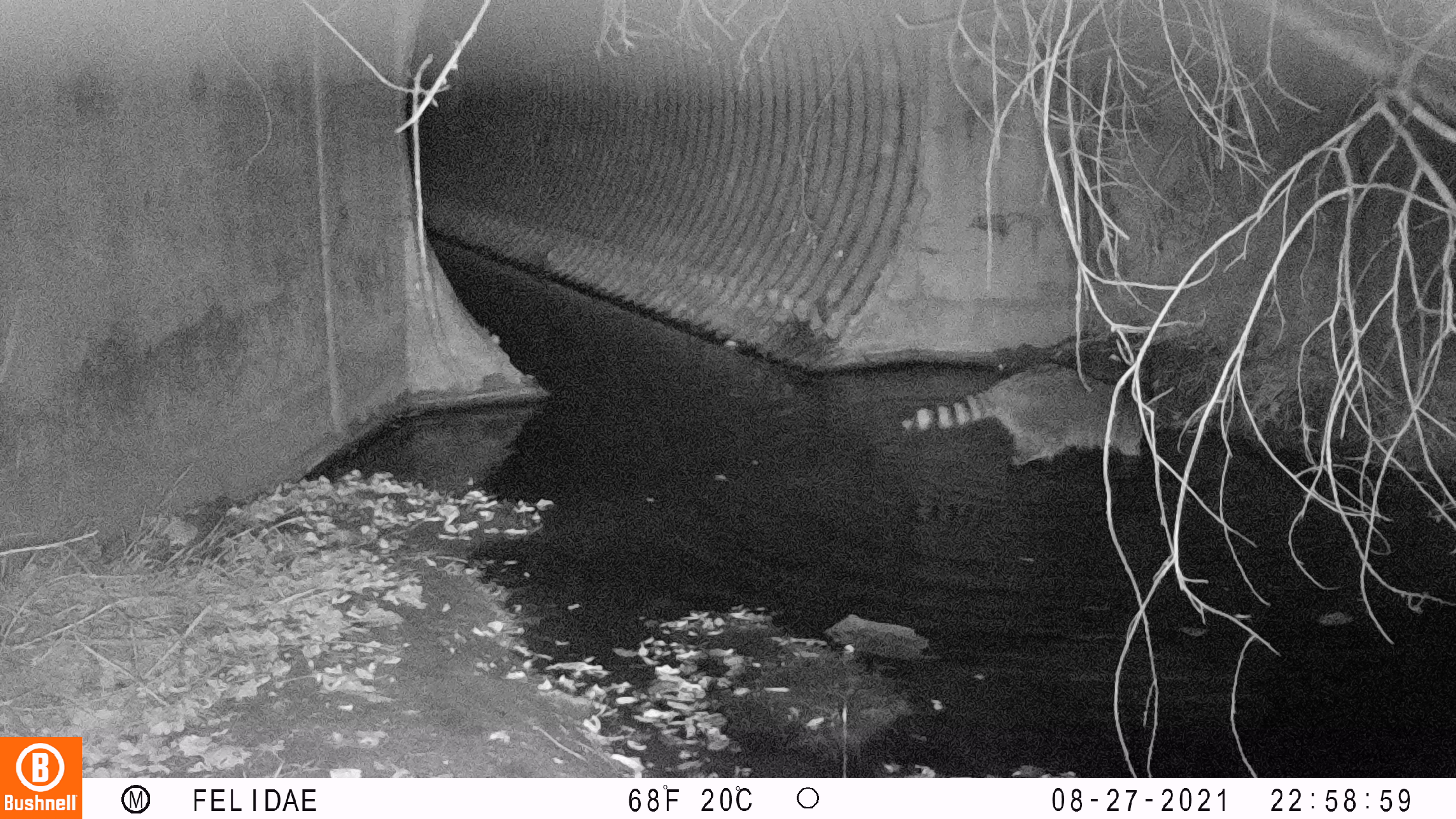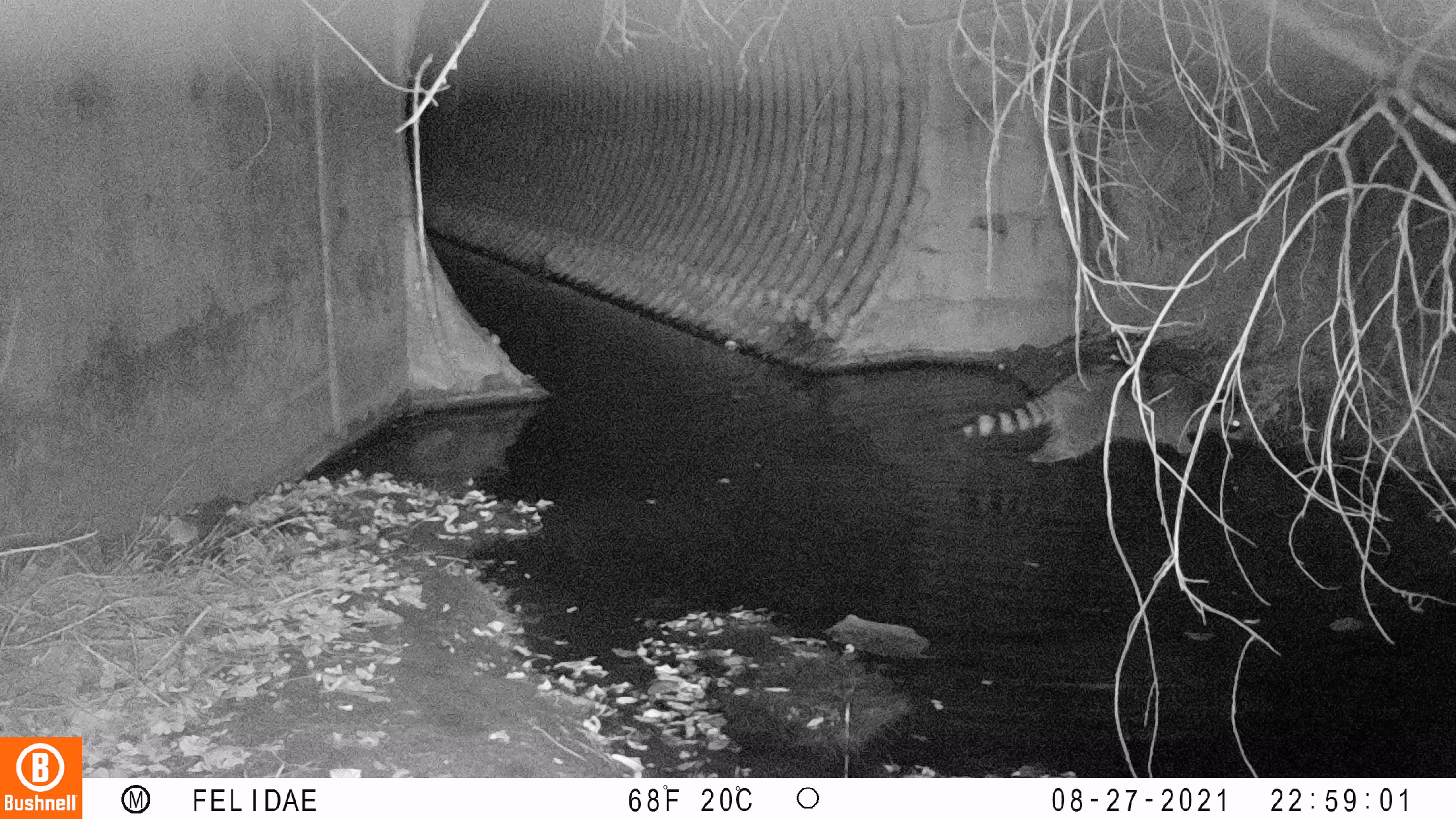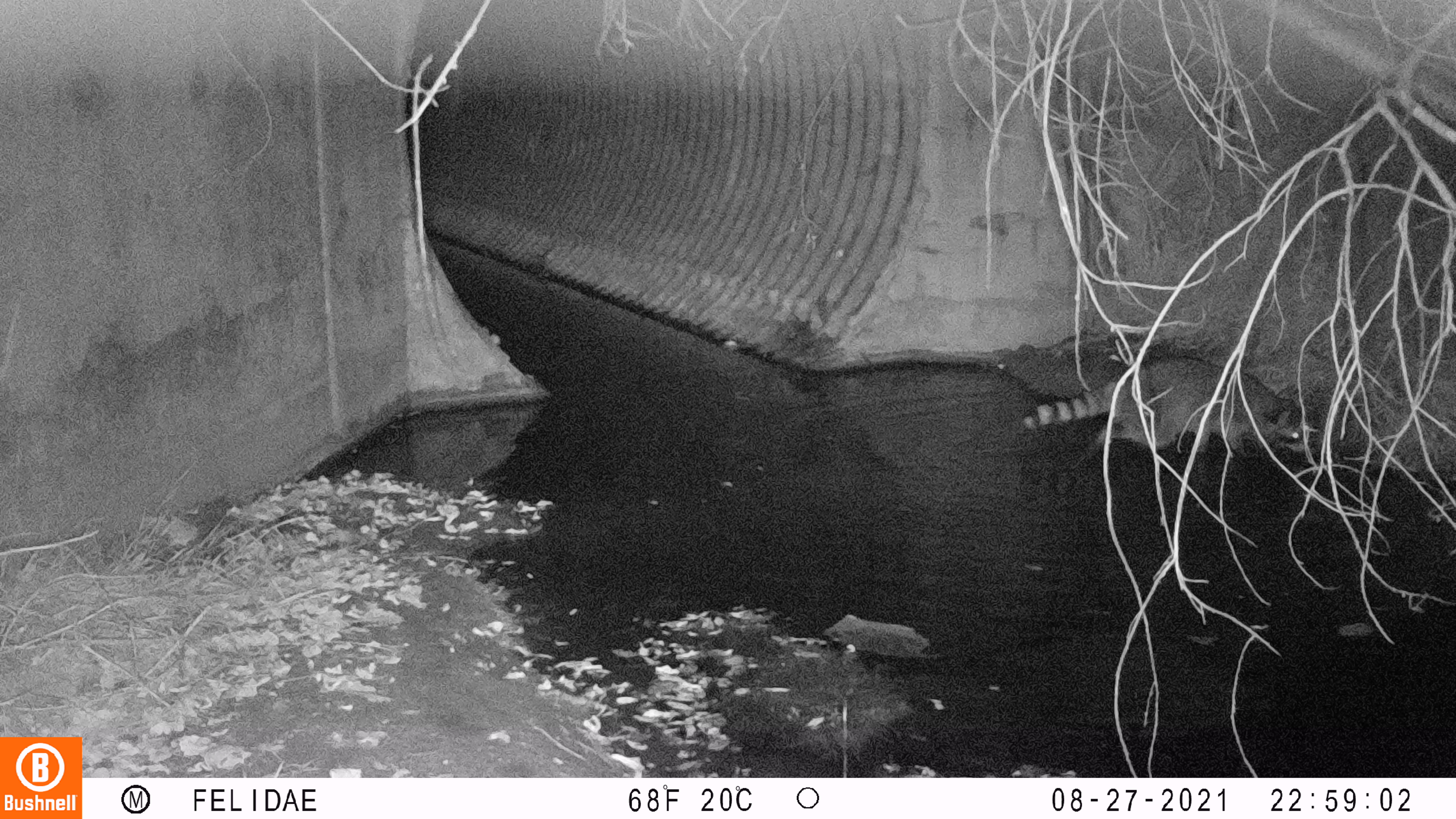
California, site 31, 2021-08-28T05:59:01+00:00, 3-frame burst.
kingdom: Animalia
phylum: Chordata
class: Mammalia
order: Carnivora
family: Procyonidae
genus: Procyon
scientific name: Procyon lotor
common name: raccoon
Raccoon (Procyon lotor).